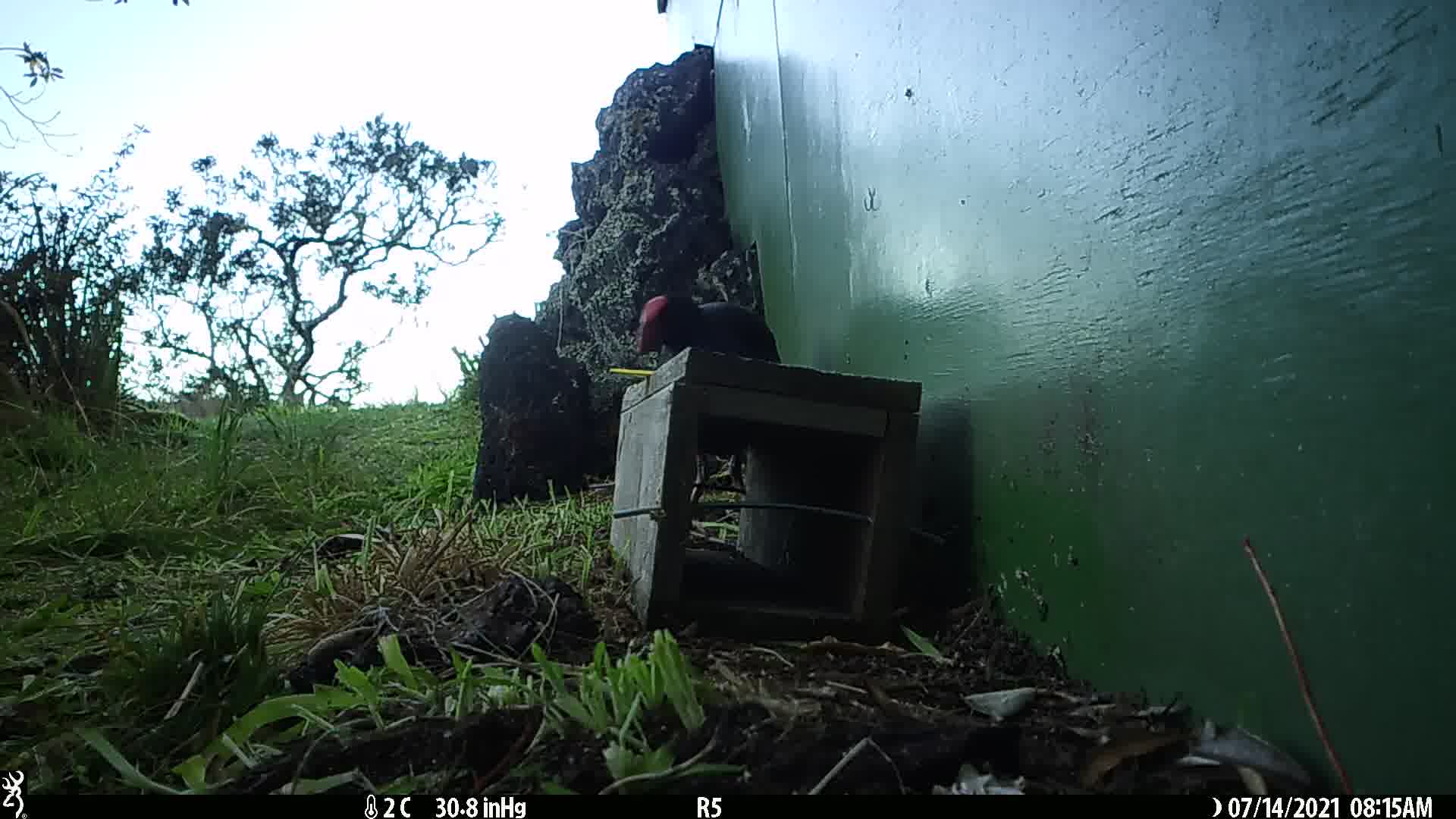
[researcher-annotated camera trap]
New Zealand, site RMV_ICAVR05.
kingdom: Animalia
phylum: Chordata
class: Aves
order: Gruiformes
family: Rallidae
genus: Porphyrio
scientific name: Porphyrio melanotus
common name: australasian swamphen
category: pukeko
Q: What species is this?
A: Pukeko (australasian swamphen) (Porphyrio melanotus).